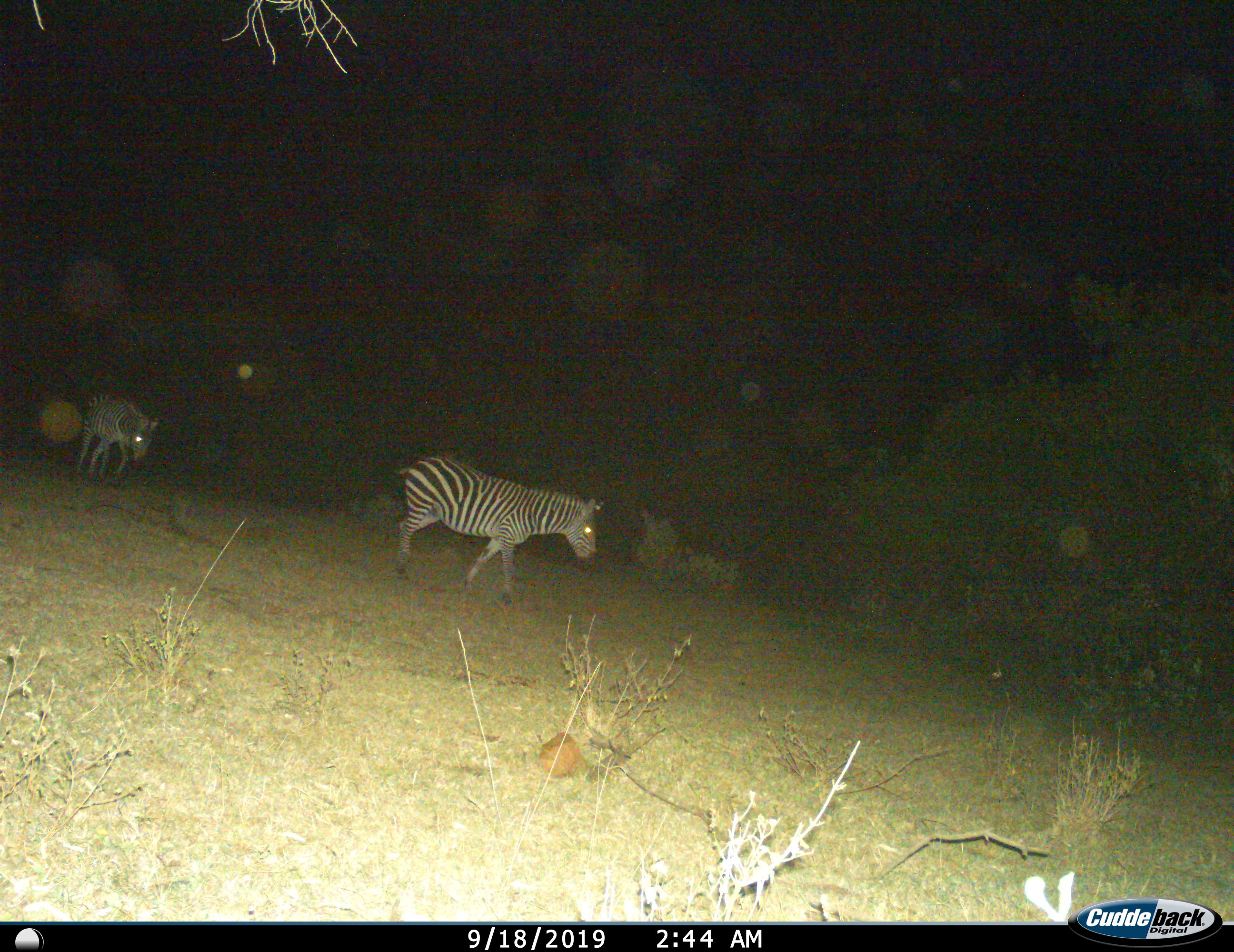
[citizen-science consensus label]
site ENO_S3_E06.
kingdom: Animalia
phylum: Chordata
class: Mammalia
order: Perissodactyla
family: Equidae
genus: Equus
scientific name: Equus quagga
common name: plains zebra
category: zebraplains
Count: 2.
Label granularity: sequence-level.